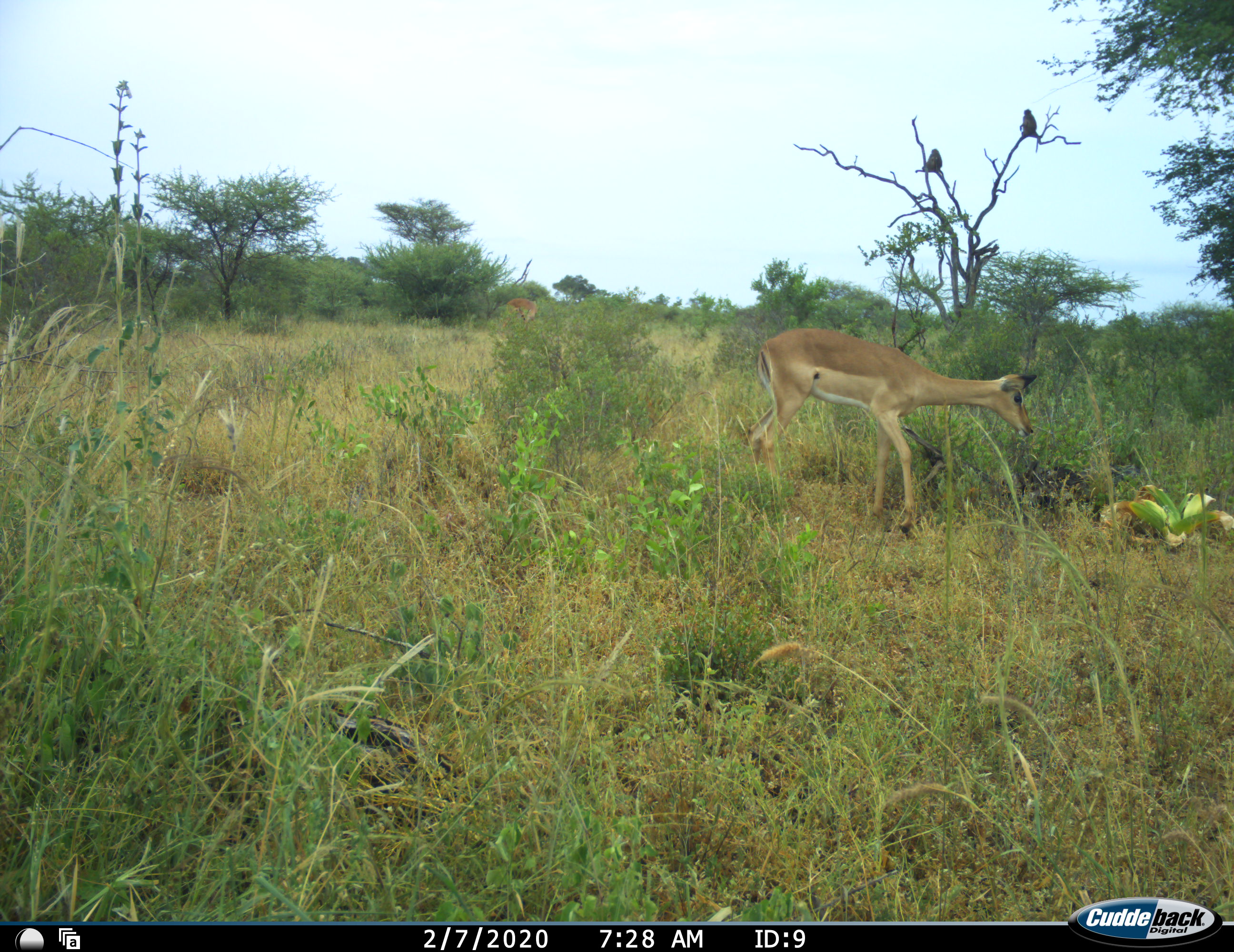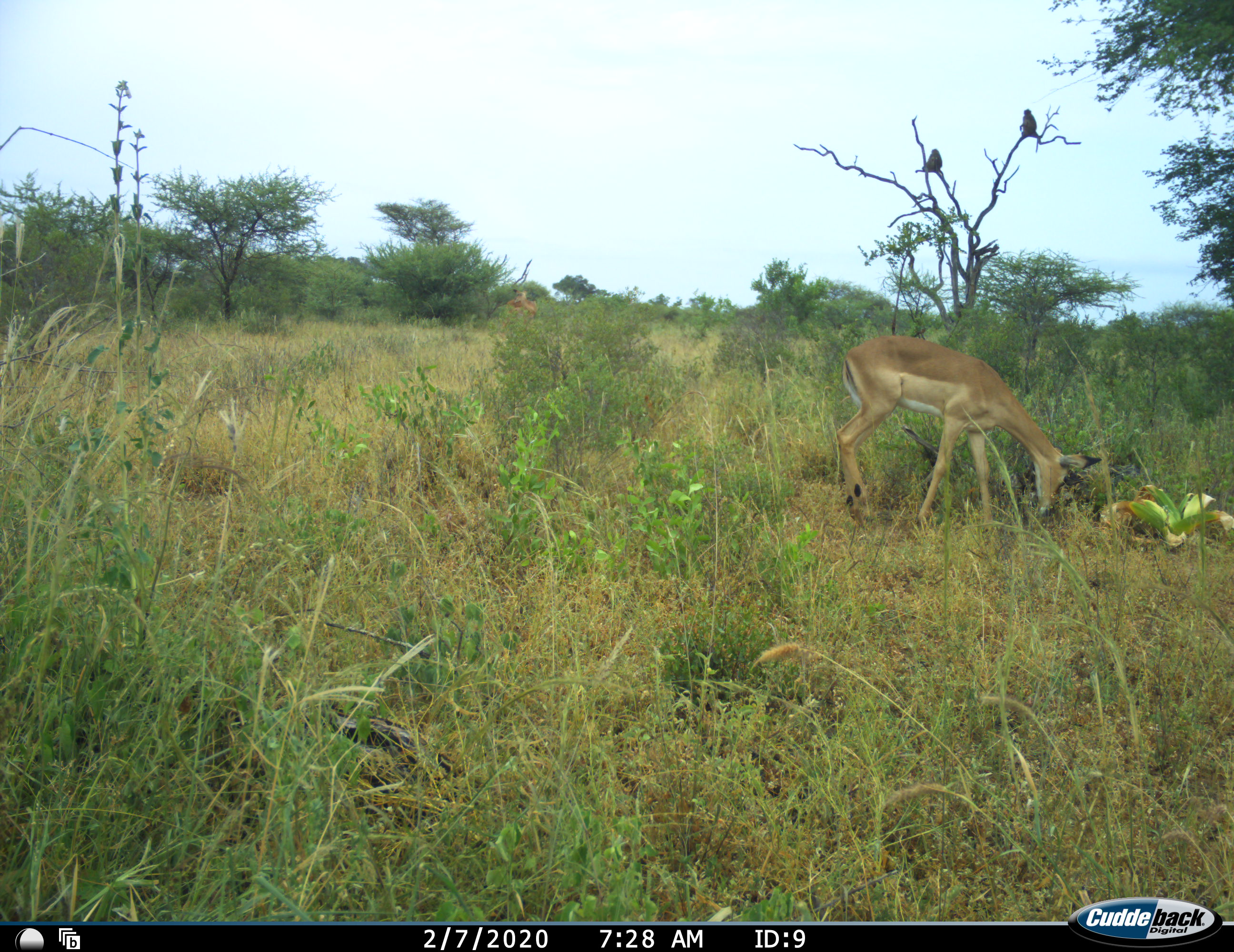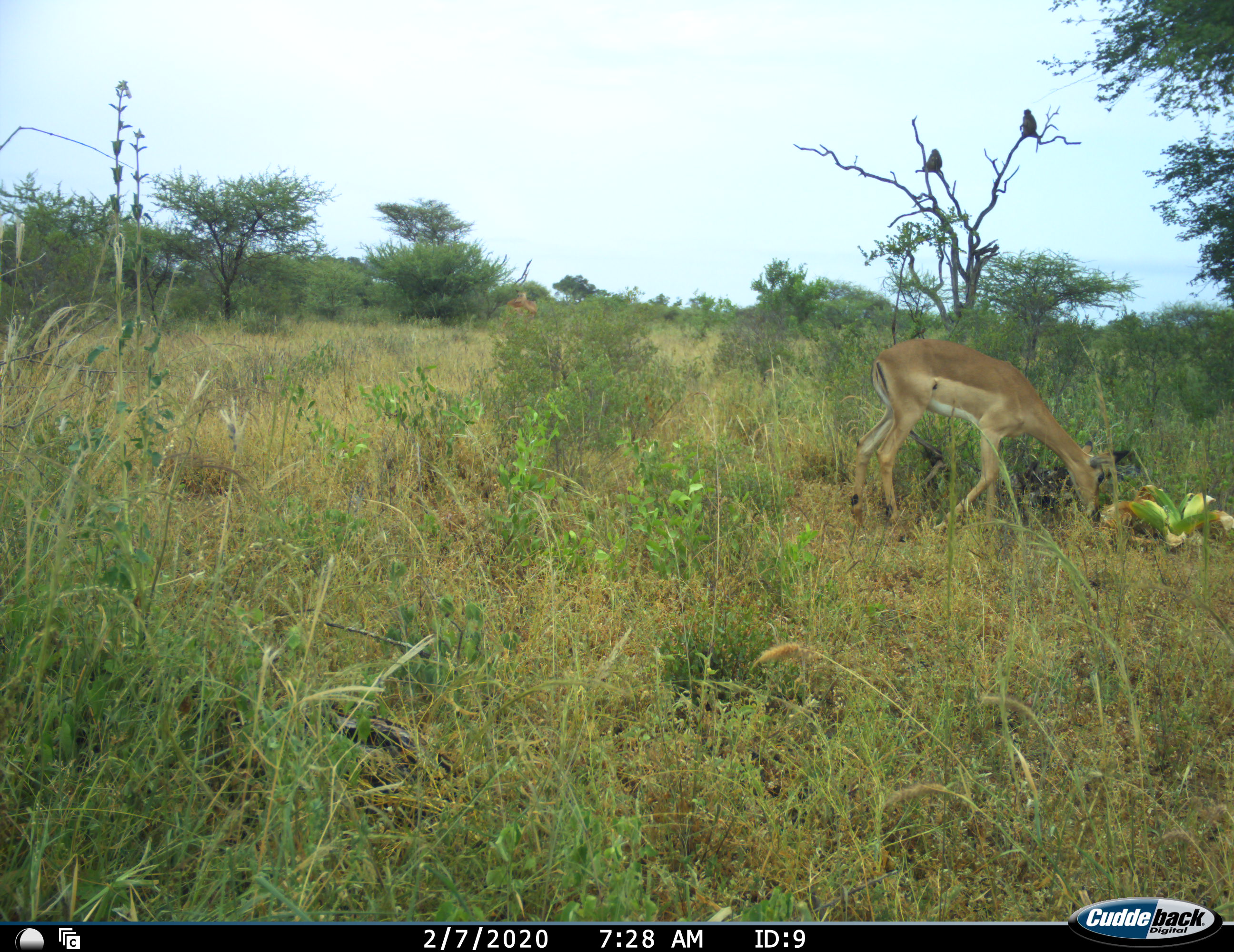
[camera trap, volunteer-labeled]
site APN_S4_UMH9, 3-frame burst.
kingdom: Animalia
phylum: Chordata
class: Mammalia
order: Artiodactyla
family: Bovidae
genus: Aepyceros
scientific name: Aepyceros melampus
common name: impala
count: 2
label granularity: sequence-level